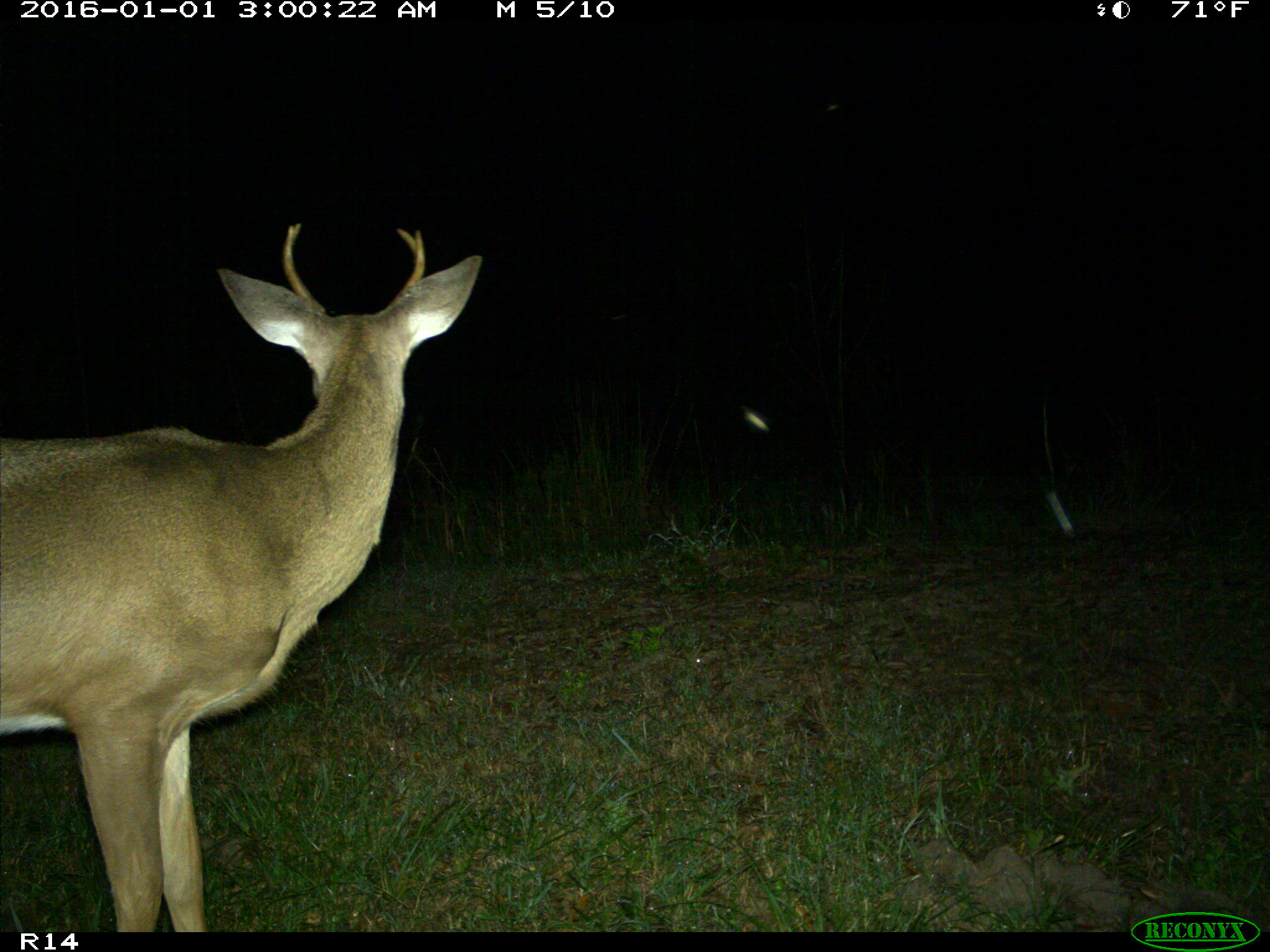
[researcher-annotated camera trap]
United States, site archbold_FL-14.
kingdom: Animalia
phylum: Chordata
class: Mammalia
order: Artiodactyla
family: Cervidae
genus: Odocoileus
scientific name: Odocoileus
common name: deer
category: unidentified deer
Unidentified deer (deer) (Odocoileus).